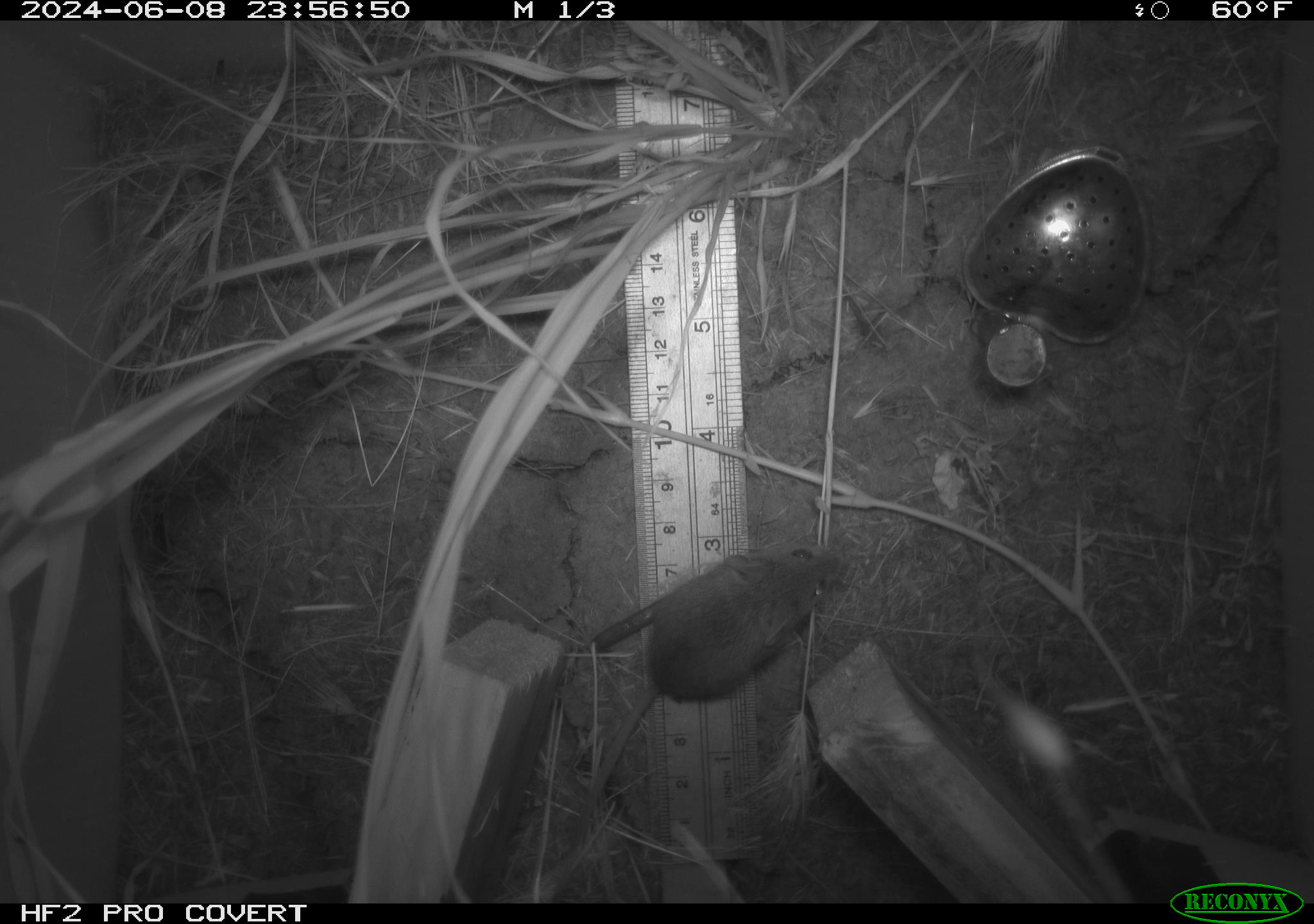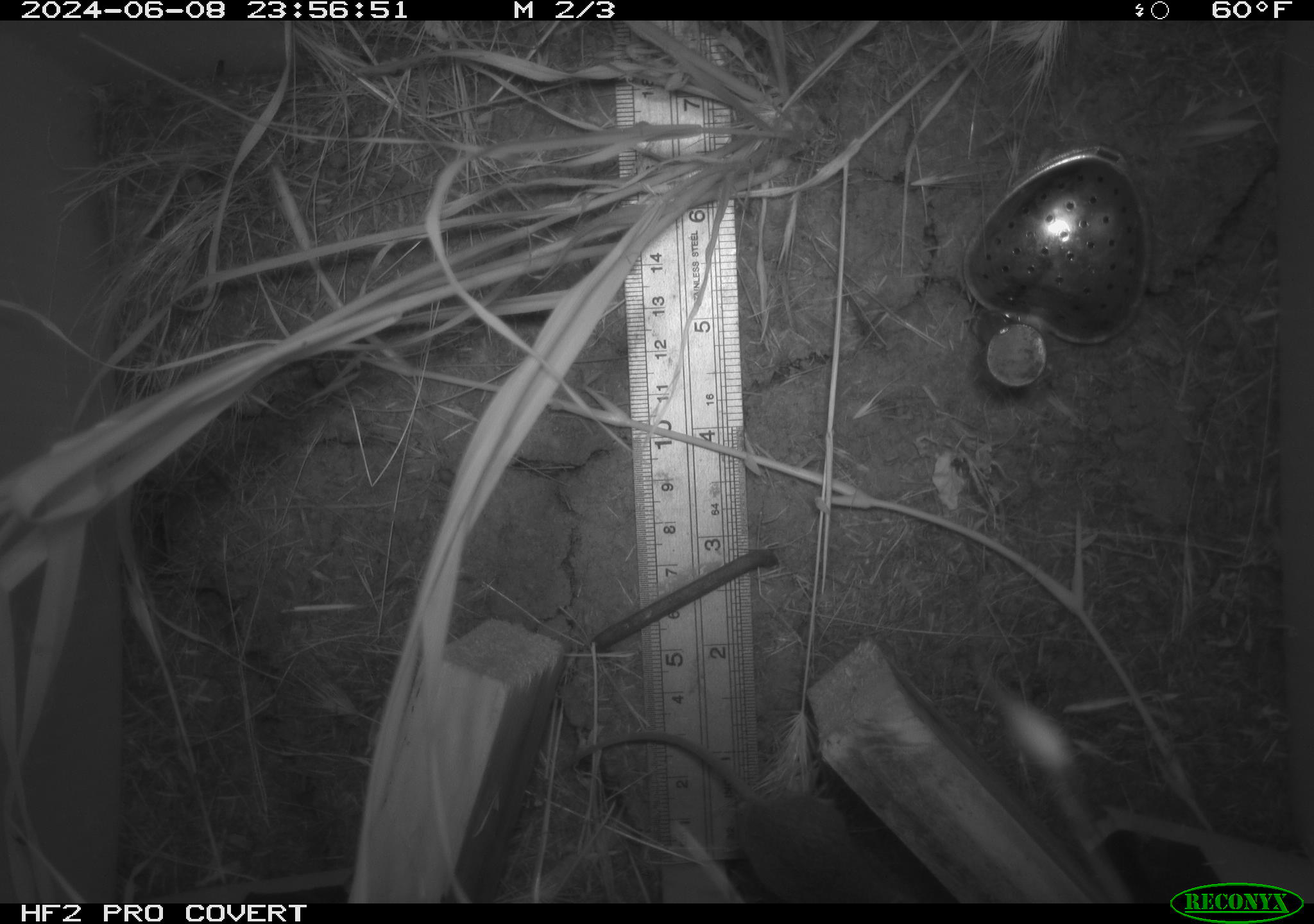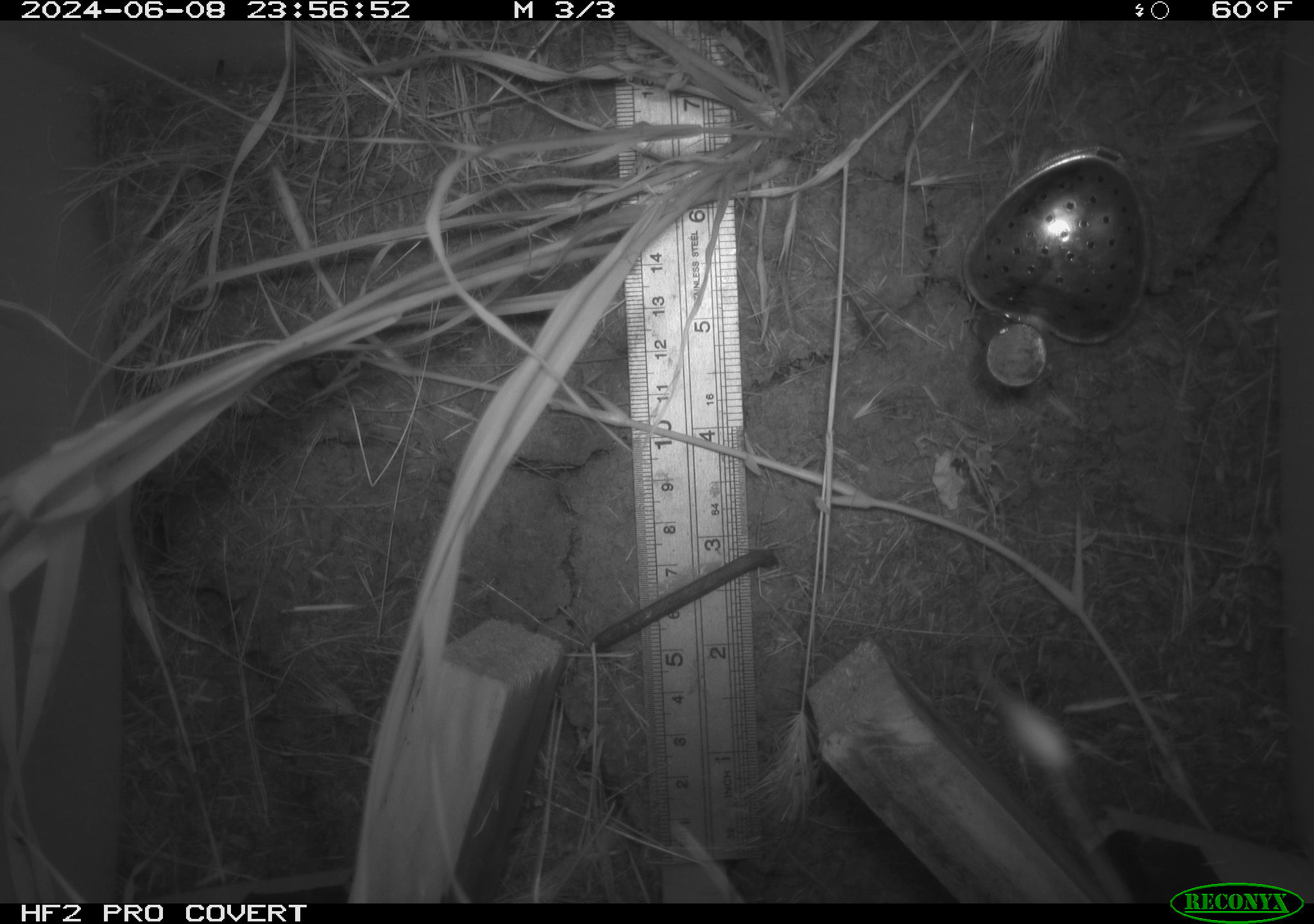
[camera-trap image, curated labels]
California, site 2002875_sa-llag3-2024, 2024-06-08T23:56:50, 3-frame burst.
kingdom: Animalia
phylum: Chordata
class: Mammalia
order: Rodentia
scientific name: Rodentia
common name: rodent